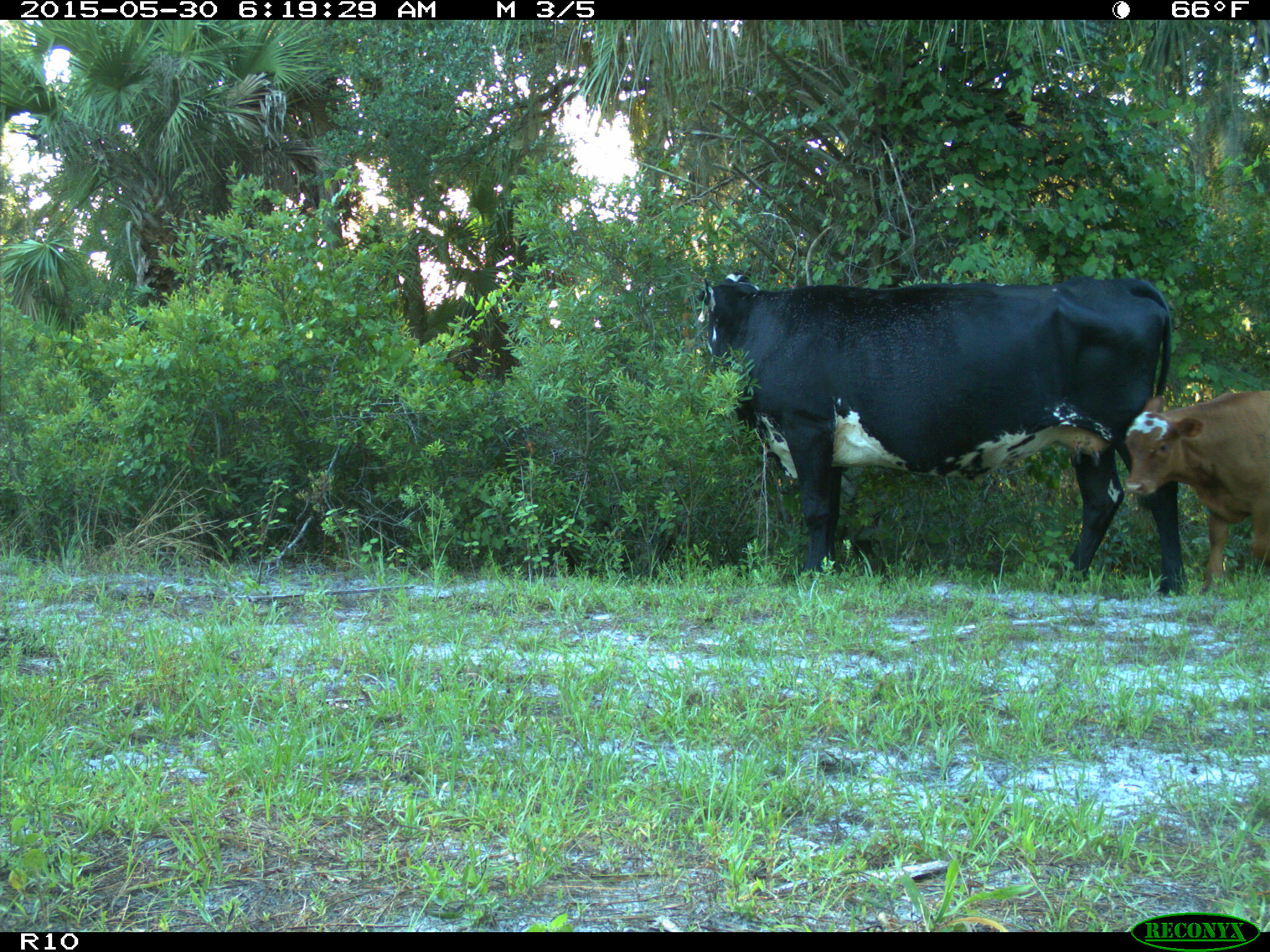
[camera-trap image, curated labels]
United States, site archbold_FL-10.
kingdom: Animalia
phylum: Chordata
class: Mammalia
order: Artiodactyla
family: Bovidae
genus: Bos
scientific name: Bos taurus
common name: domestic cow